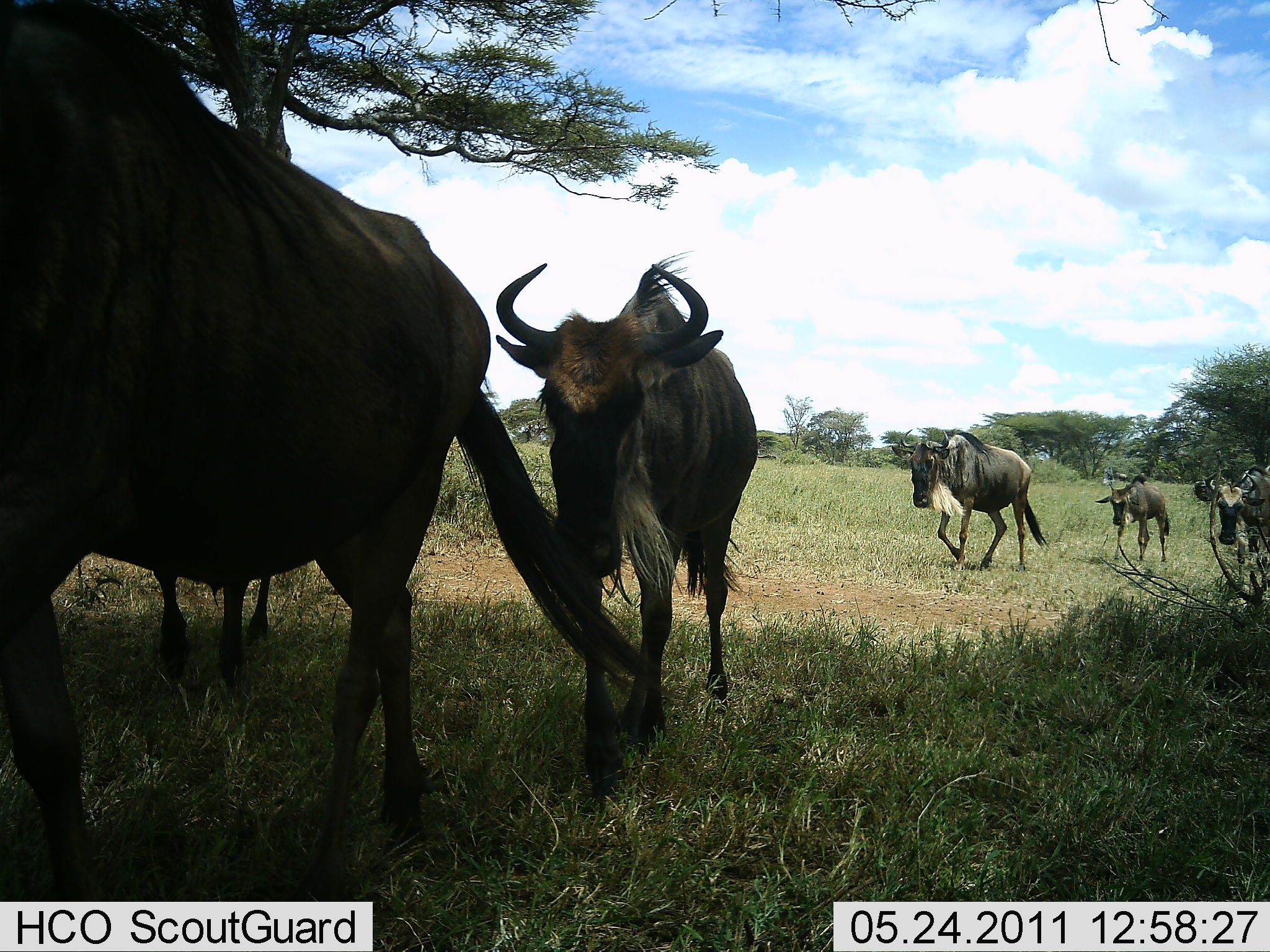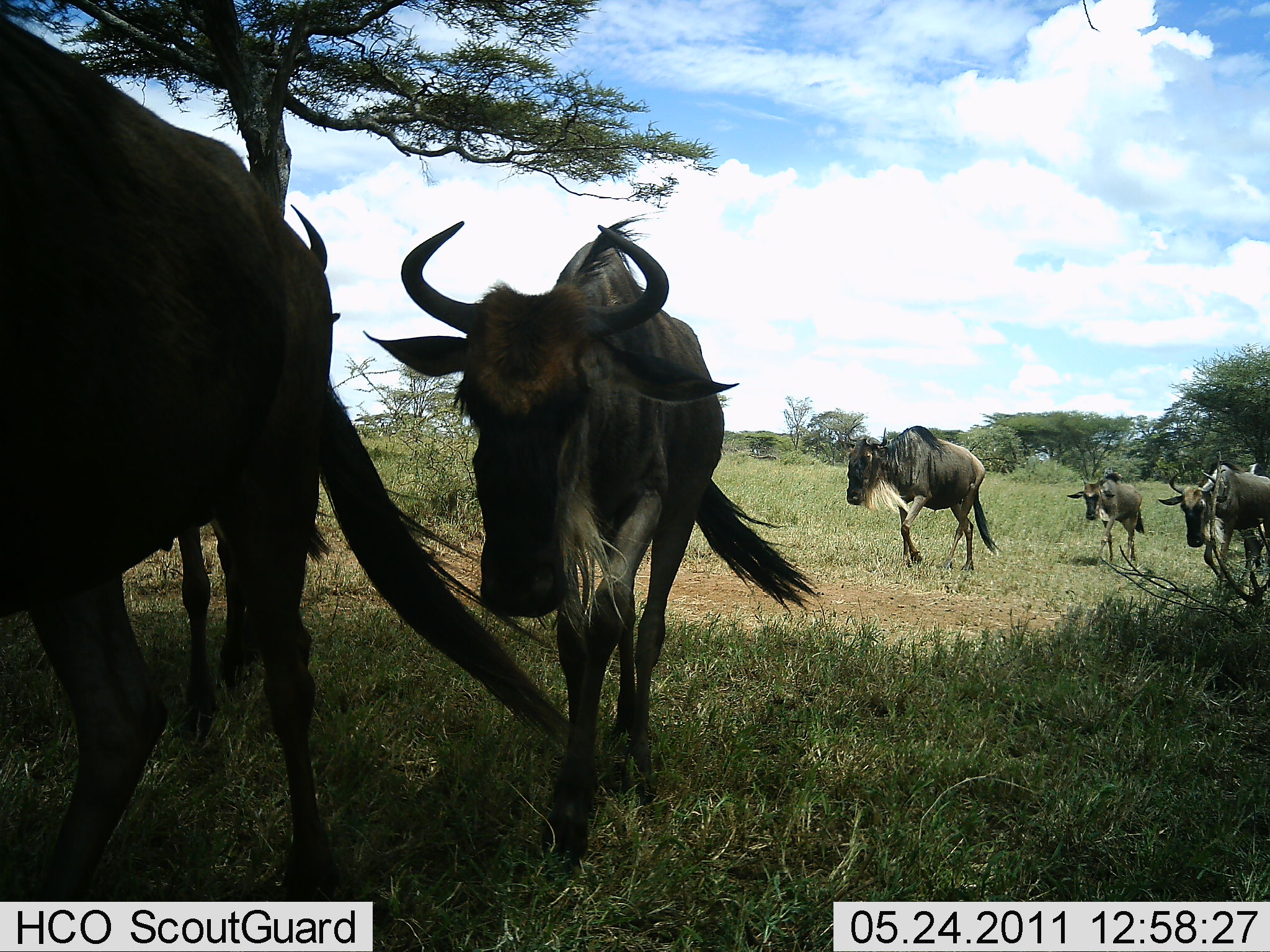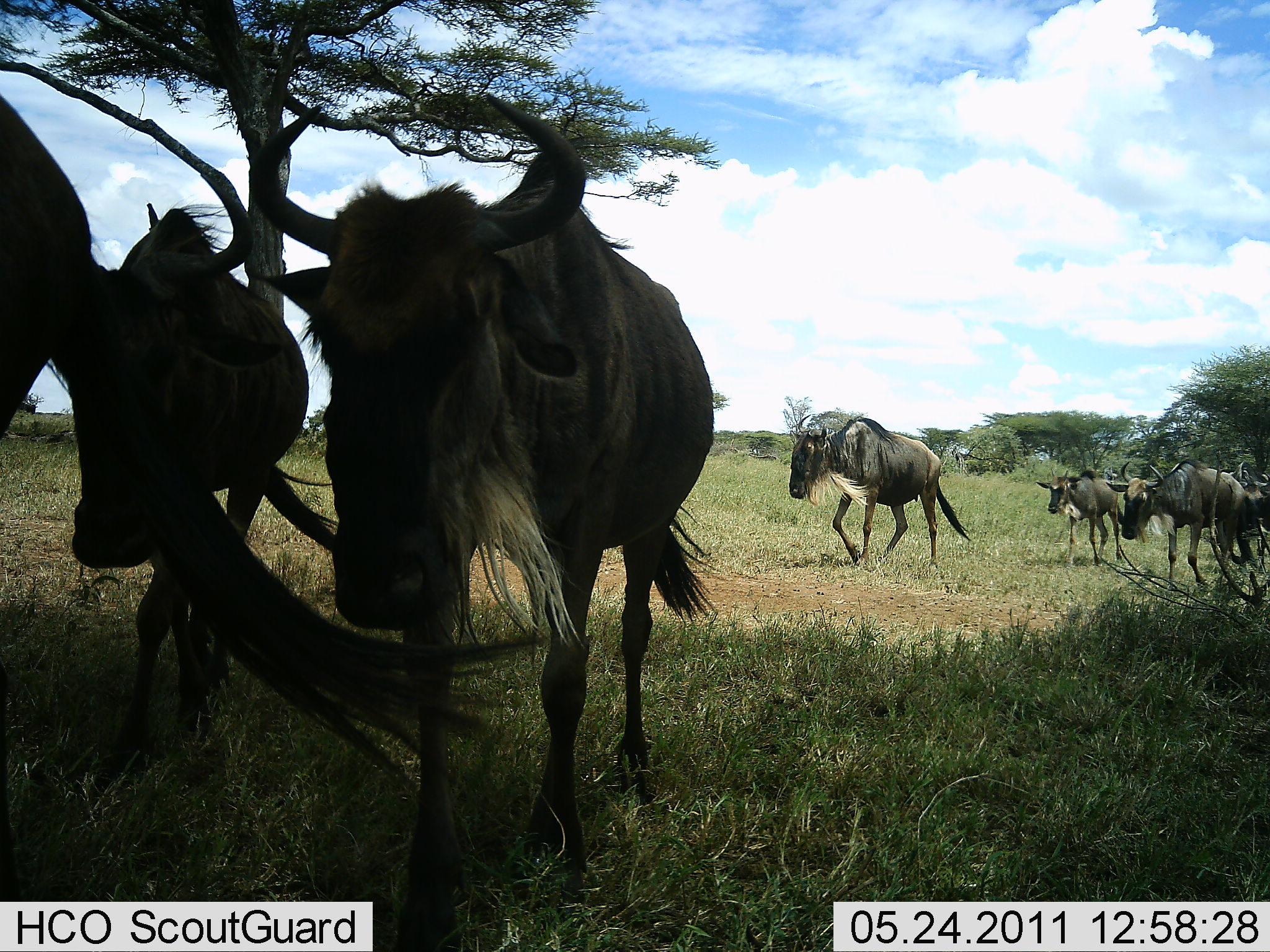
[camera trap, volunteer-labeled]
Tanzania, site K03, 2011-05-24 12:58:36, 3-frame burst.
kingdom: Animalia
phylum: Chordata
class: Mammalia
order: Artiodactyla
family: Bovidae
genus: Connochaetes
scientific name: Connochaetes taurinus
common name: blue wildebeest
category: wildebeest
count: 7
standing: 0%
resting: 0%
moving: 100%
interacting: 0%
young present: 15%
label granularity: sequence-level